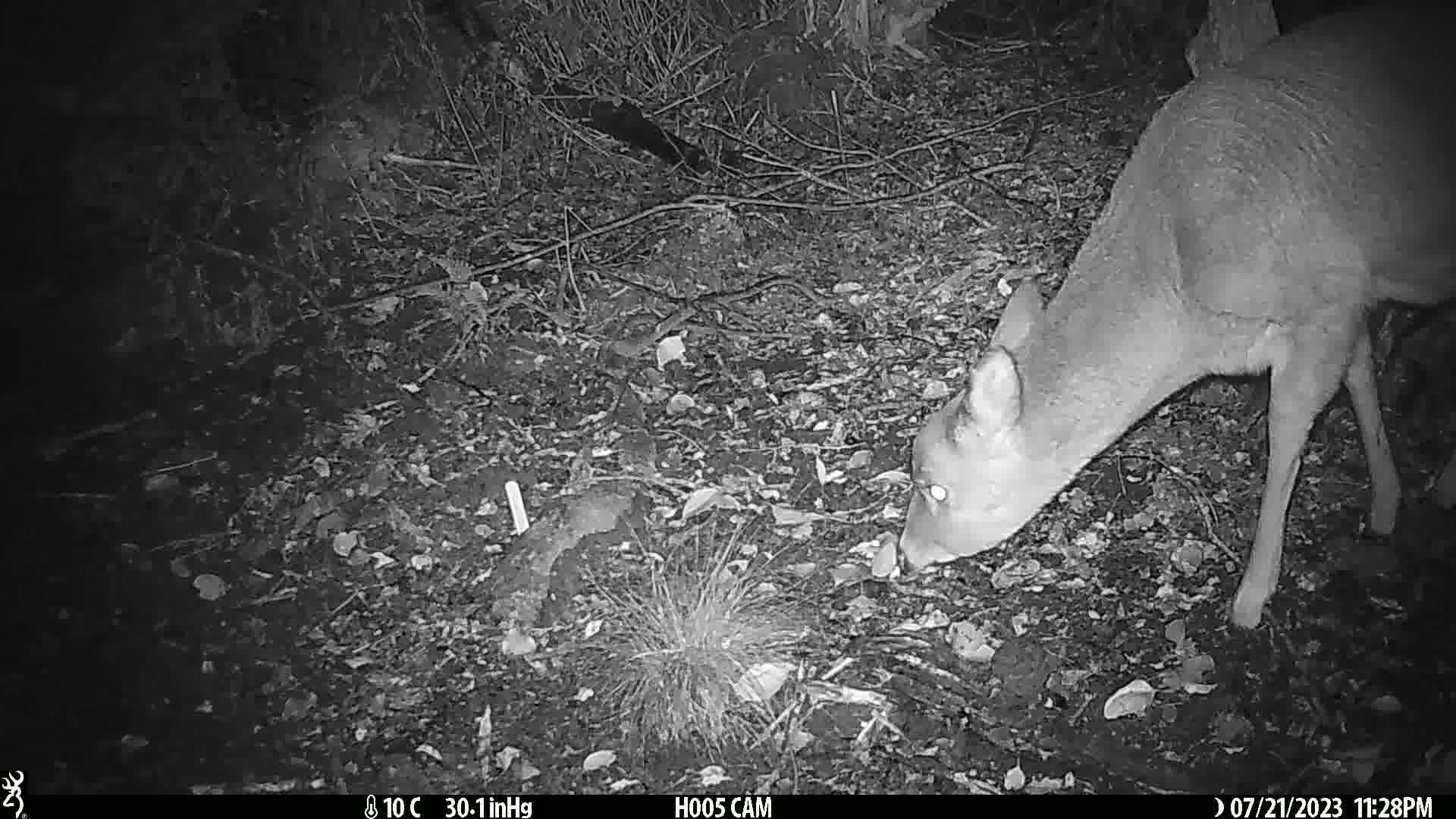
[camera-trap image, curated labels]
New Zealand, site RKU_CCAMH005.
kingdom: Animalia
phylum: Chordata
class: Mammalia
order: Artiodactyla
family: Cervidae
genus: Odocoileus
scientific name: Odocoileus virginianus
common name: white-tailed deer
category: white tailed deer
White tailed deer (white-tailed deer) (Odocoileus virginianus).